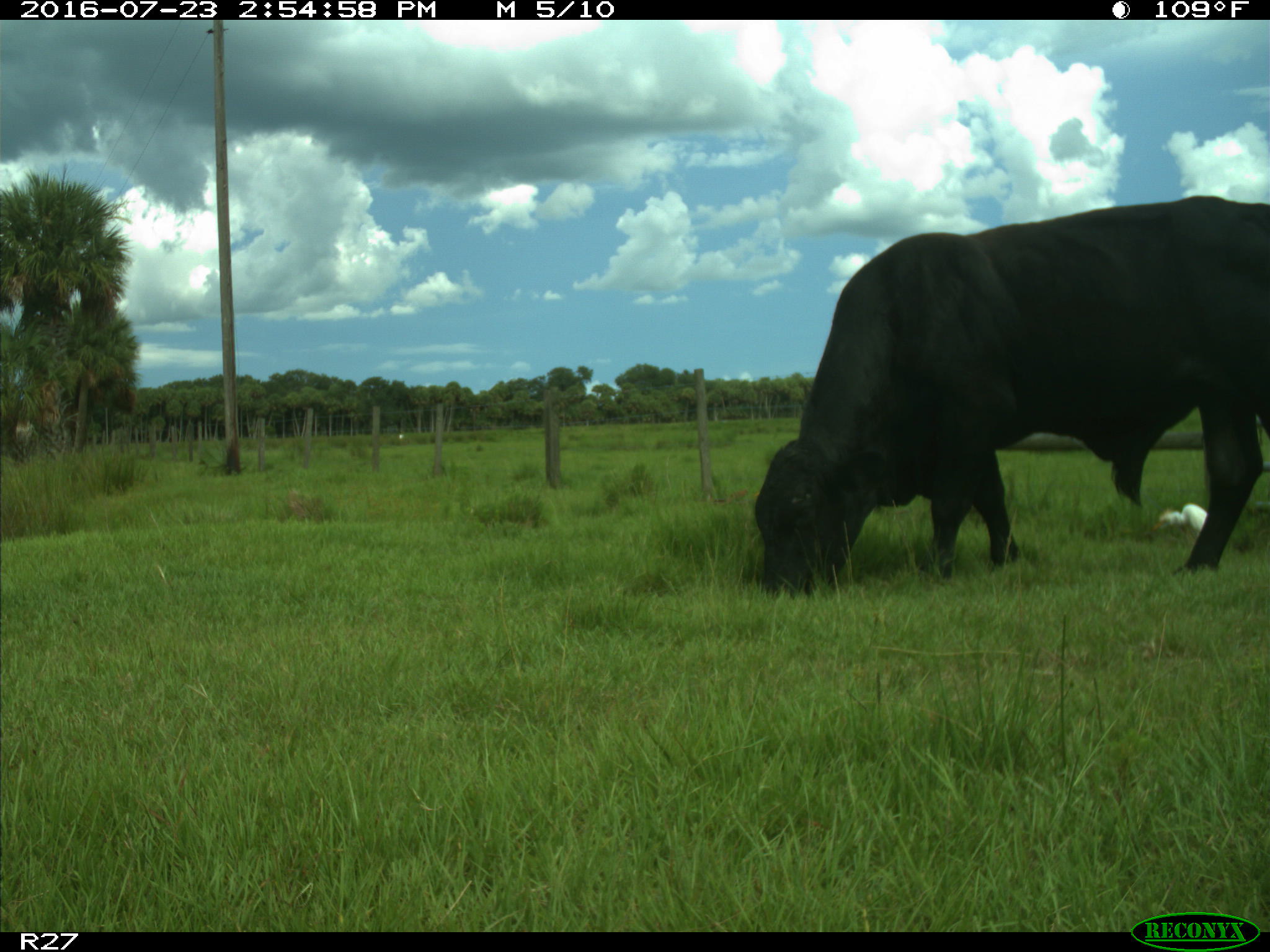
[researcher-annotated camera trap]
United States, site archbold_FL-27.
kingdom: Animalia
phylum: Chordata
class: Mammalia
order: Artiodactyla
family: Bovidae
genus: Bos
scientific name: Bos taurus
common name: domestic cow